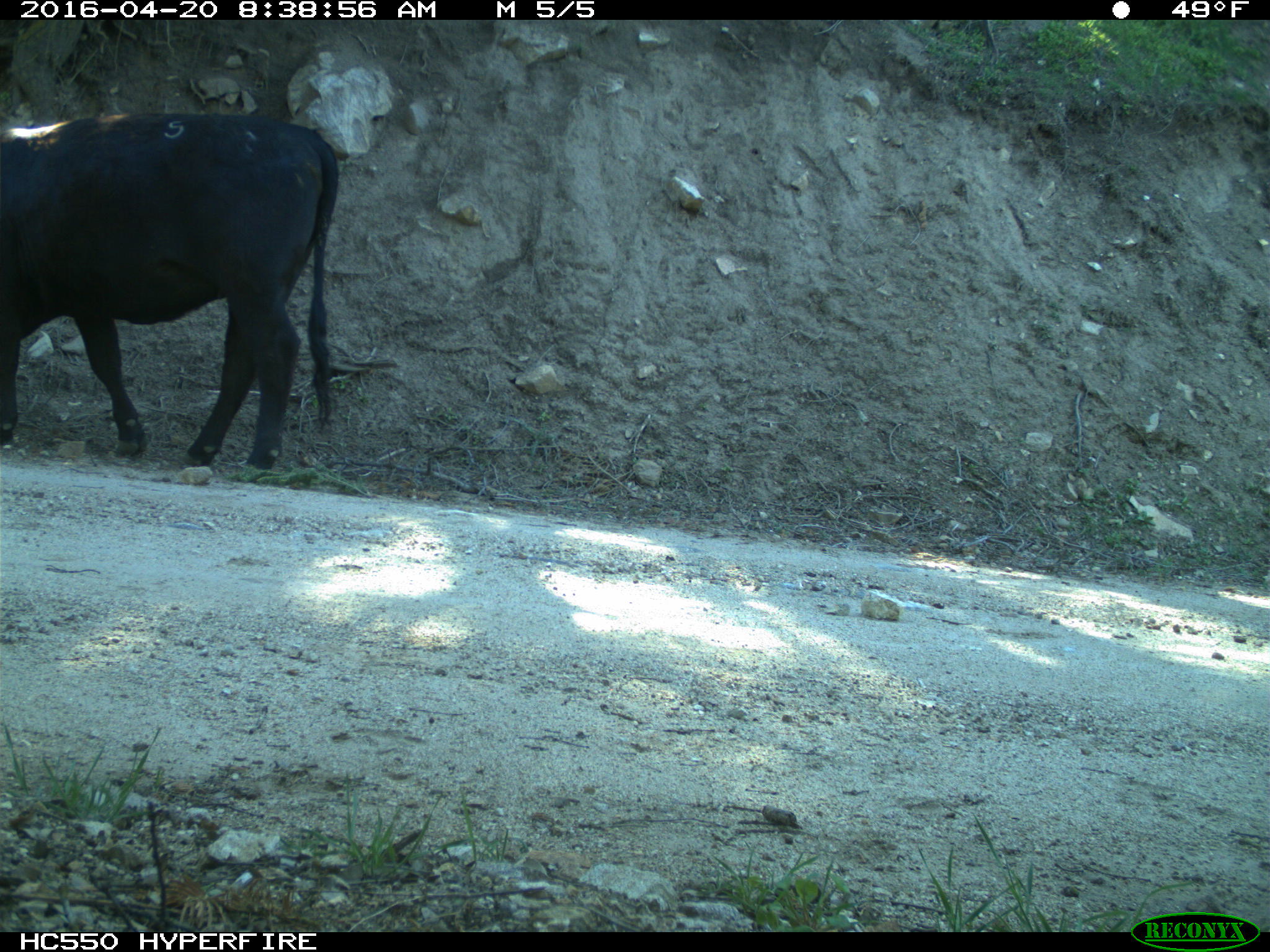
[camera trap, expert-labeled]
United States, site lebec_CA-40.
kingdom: Animalia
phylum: Chordata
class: Mammalia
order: Artiodactyla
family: Bovidae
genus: Bos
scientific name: Bos taurus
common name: domestic cow